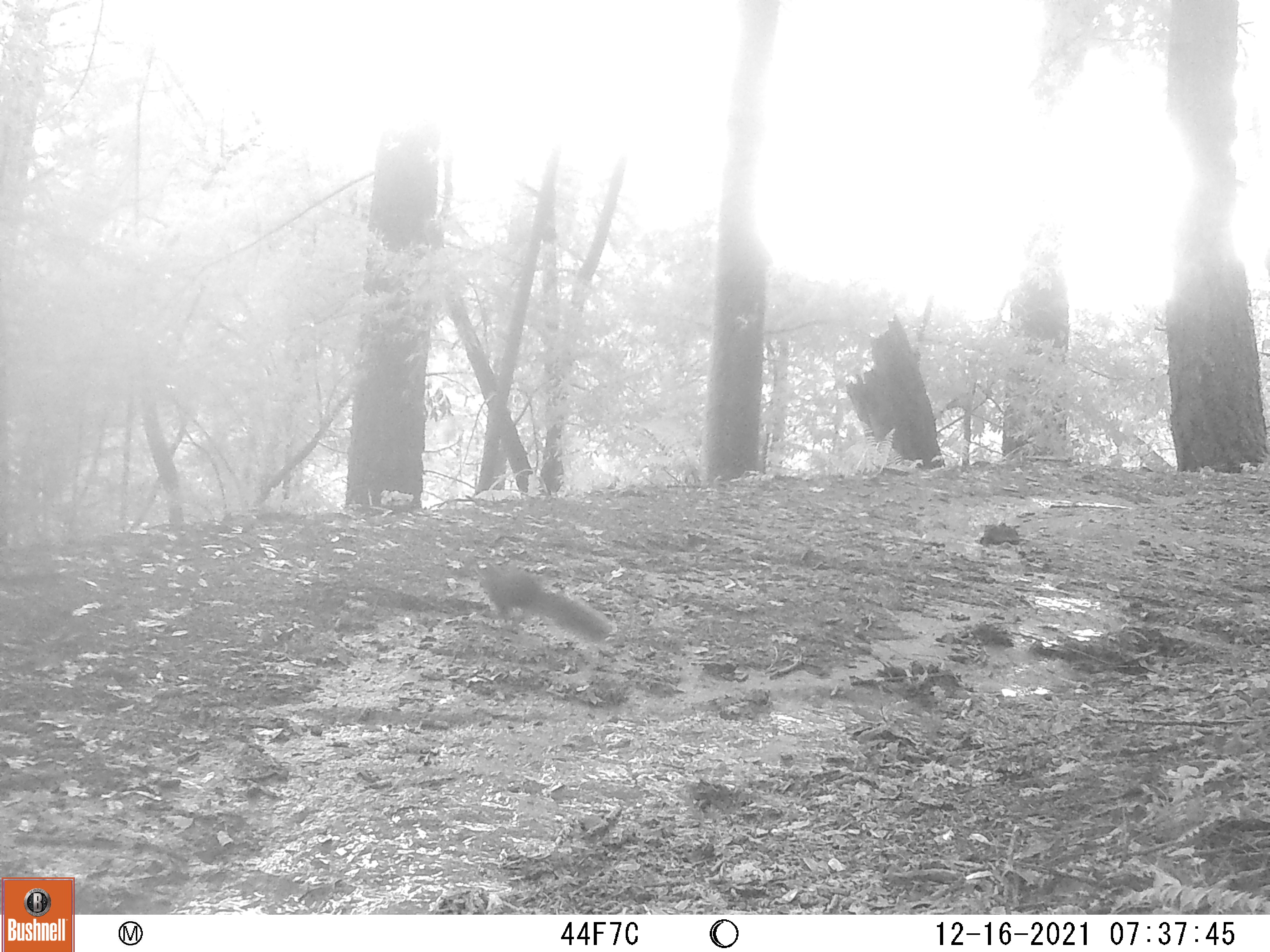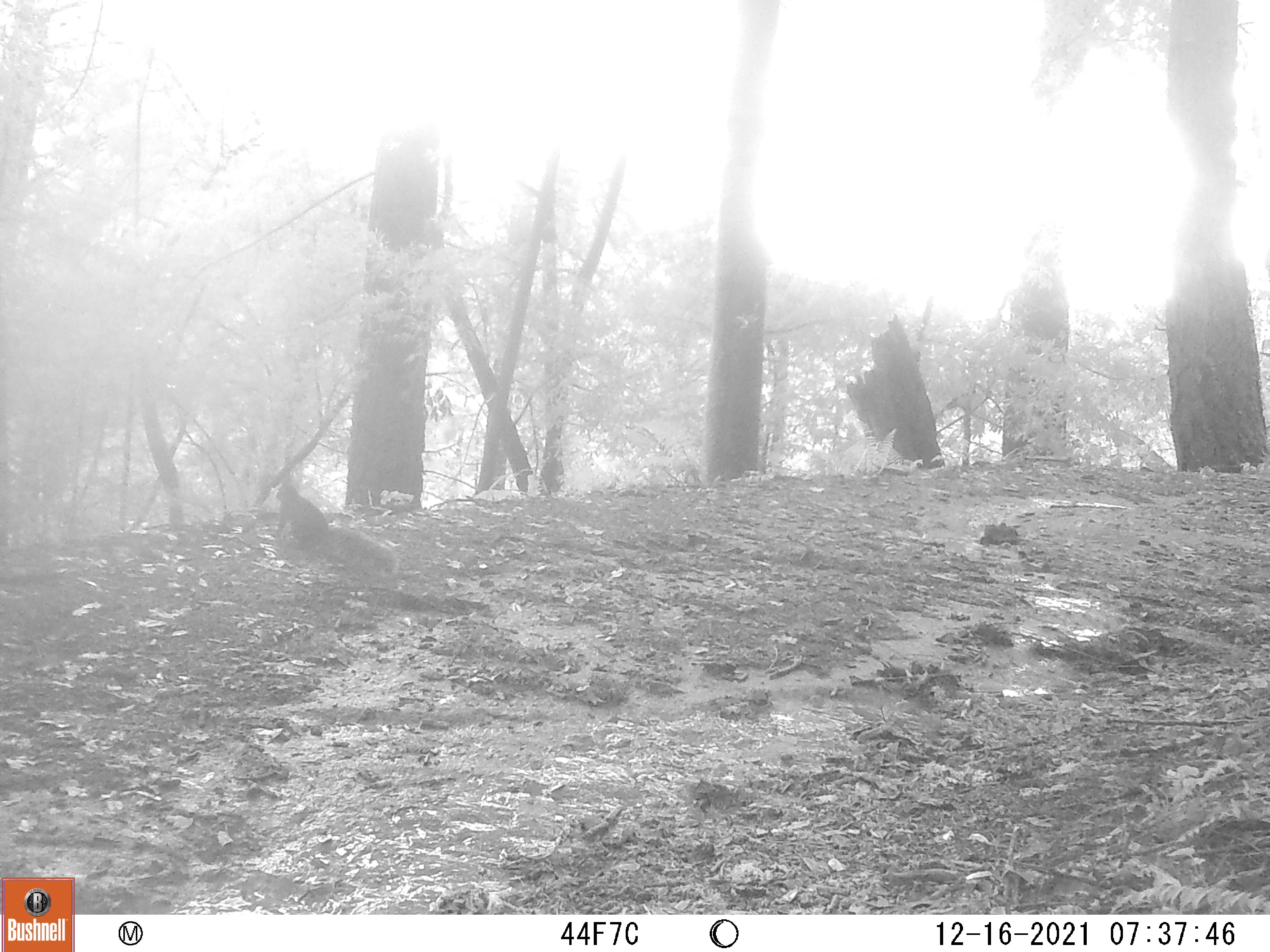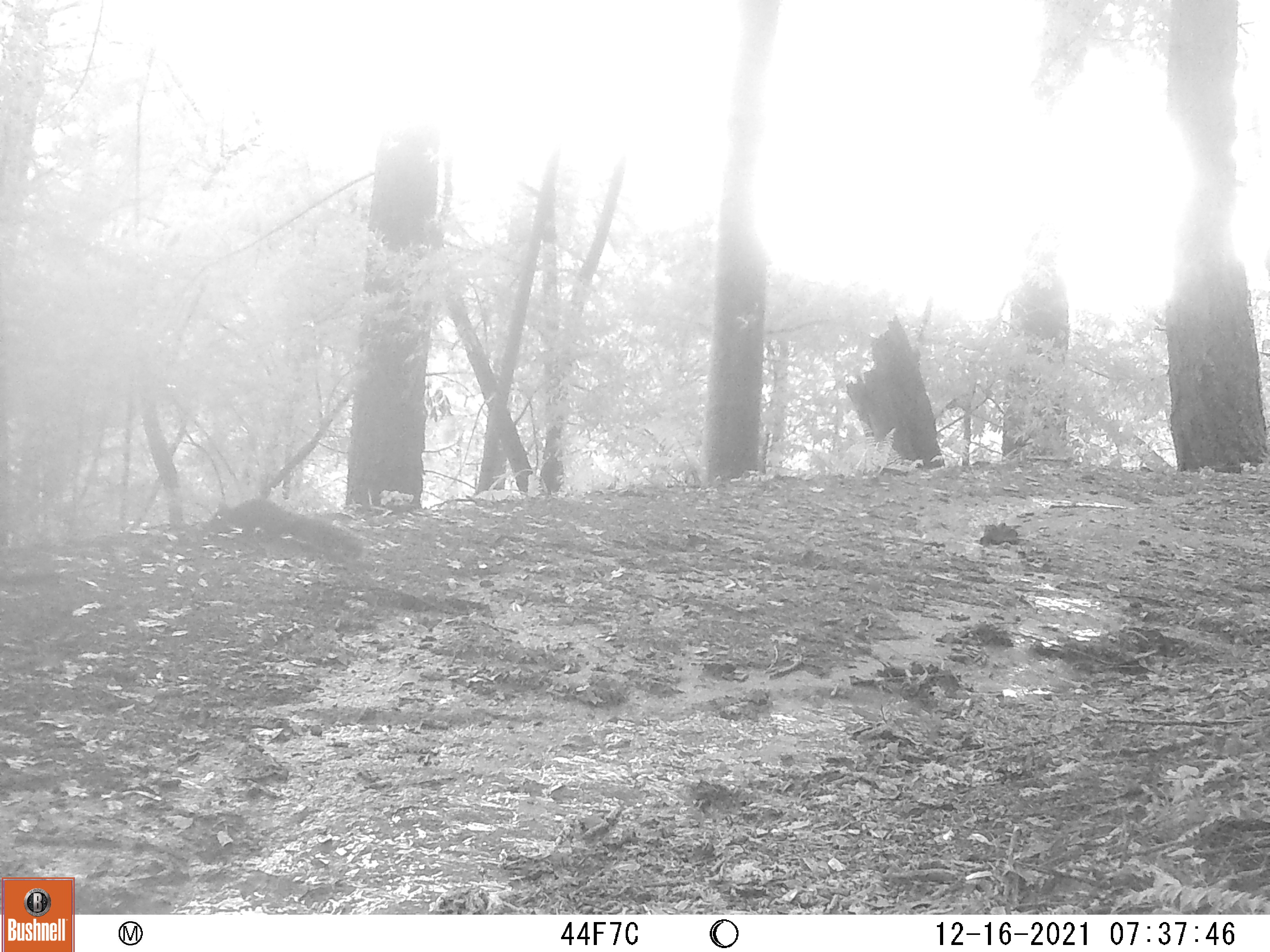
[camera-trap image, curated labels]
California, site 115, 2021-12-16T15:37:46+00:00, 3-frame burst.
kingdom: Animalia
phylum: Chordata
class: Mammalia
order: Rodentia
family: Sciuridae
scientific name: Sciuridae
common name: squirrel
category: unknown squirrel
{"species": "unknown squirrel (squirrel) (Sciuridae)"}